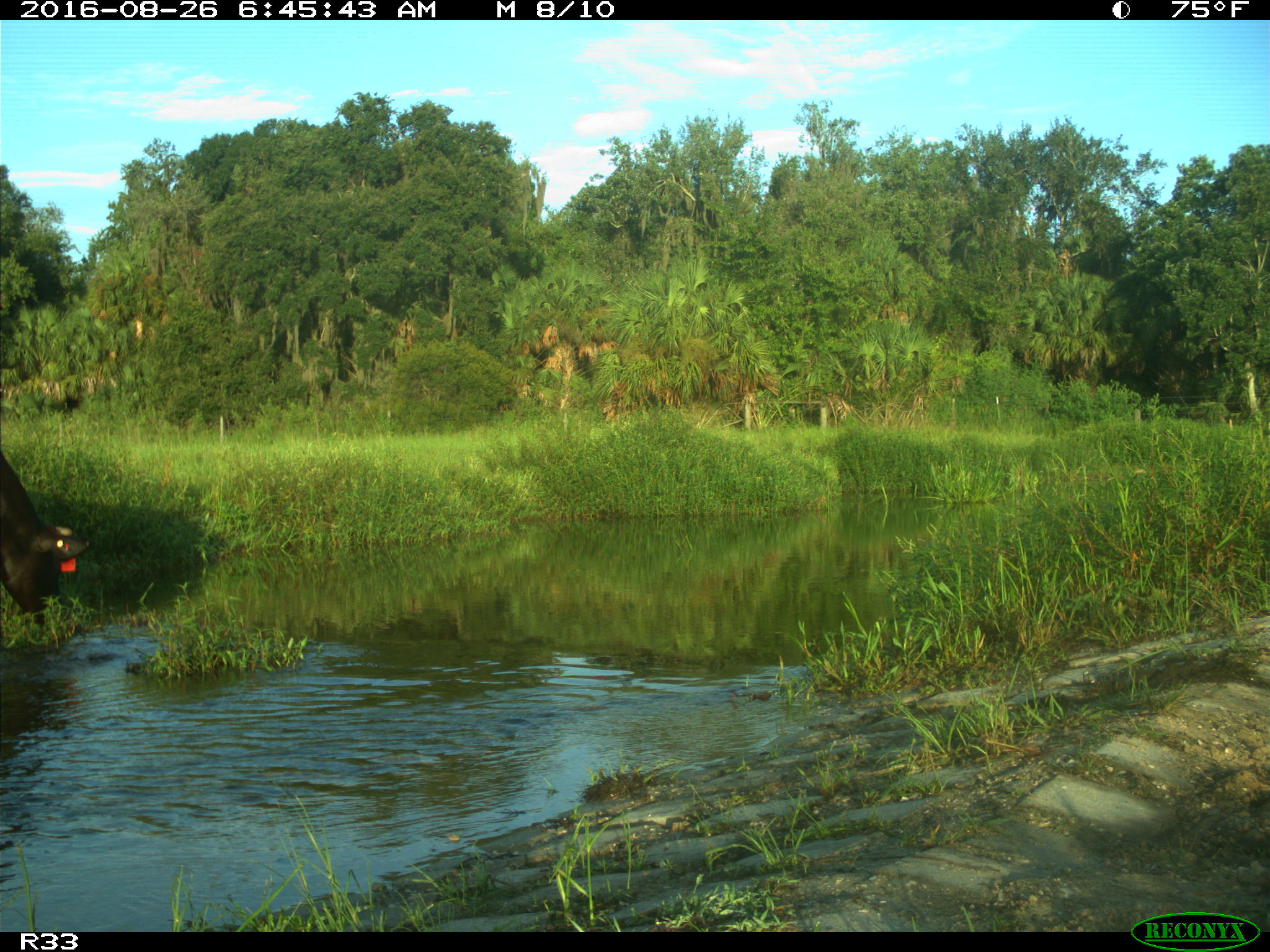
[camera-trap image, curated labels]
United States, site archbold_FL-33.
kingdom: Animalia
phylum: Chordata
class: Mammalia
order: Artiodactyla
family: Bovidae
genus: Bos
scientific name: Bos taurus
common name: domestic cow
Bos taurus (domestic cow).